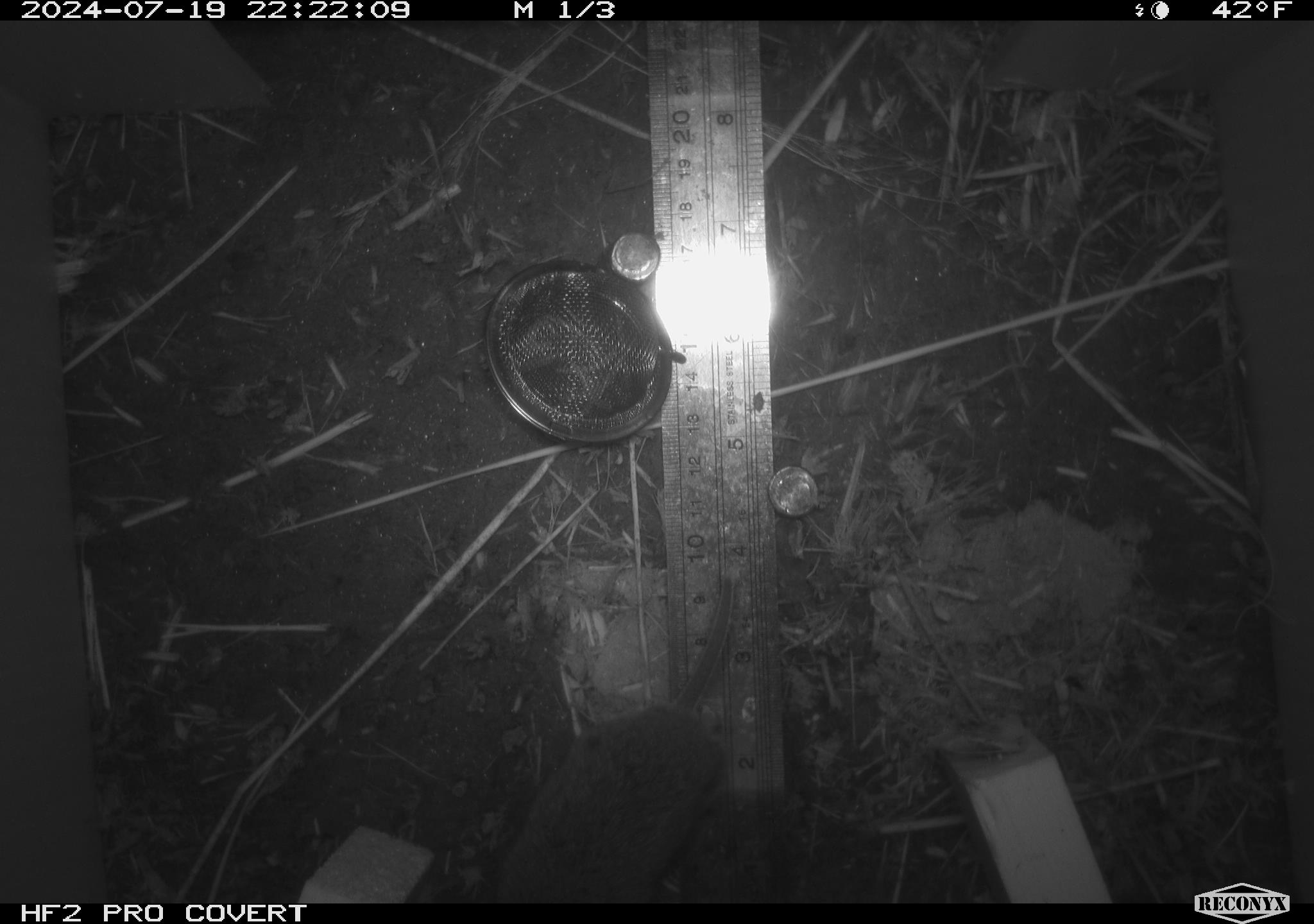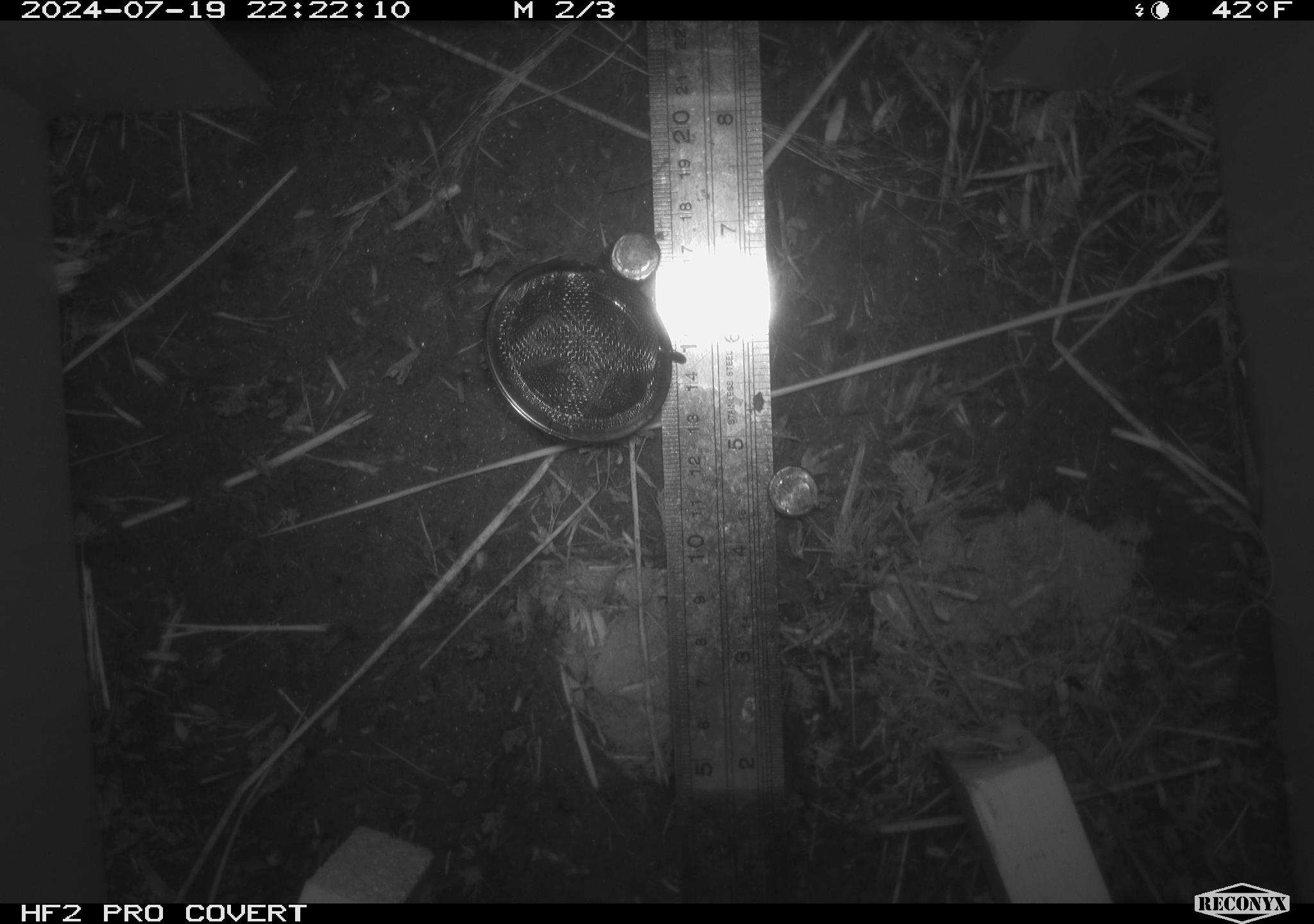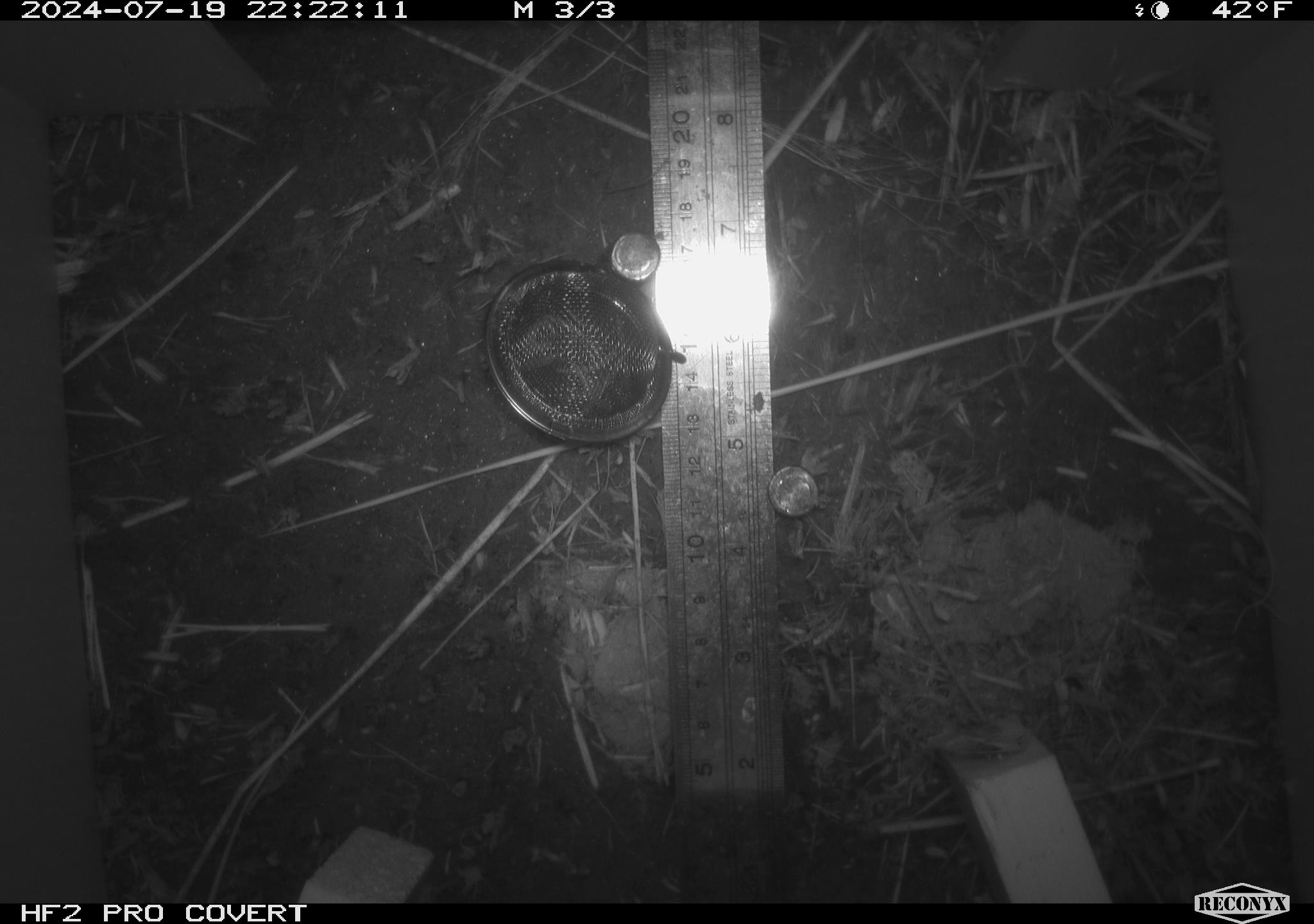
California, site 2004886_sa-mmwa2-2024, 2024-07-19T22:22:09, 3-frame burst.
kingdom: Animalia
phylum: Chordata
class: Mammalia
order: Rodentia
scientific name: Rodentia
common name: mouse species